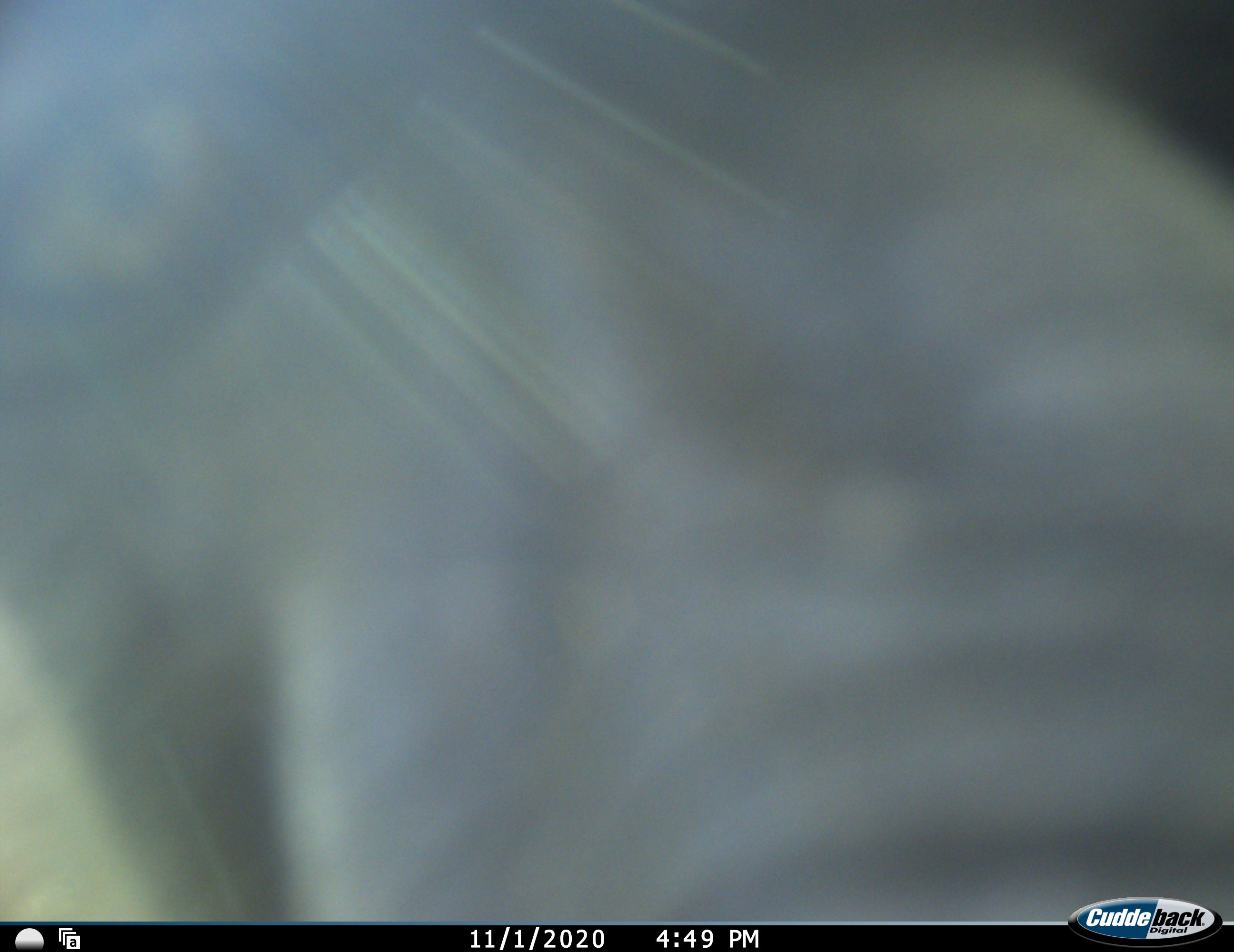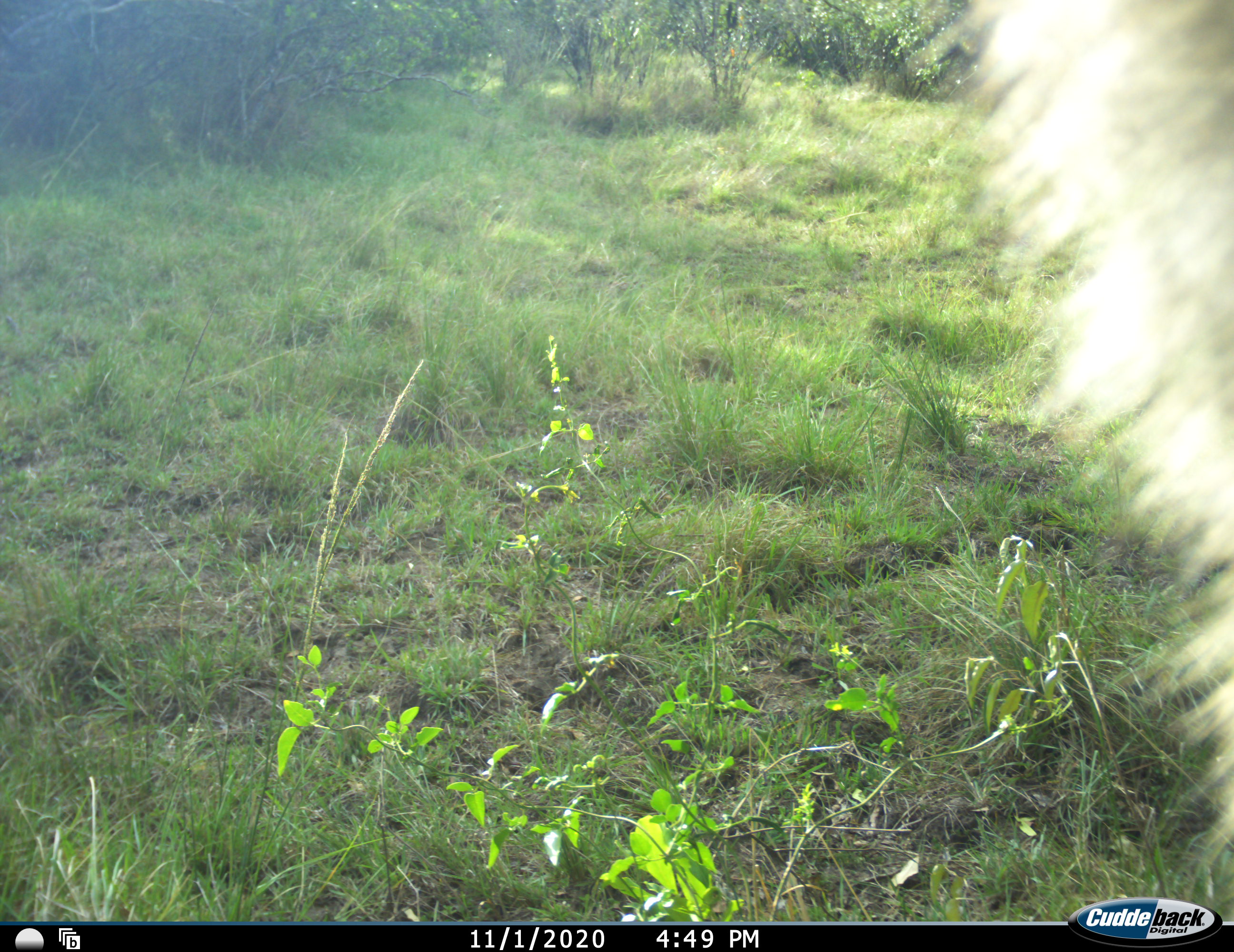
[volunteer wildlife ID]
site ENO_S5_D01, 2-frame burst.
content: unidentified animal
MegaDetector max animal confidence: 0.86